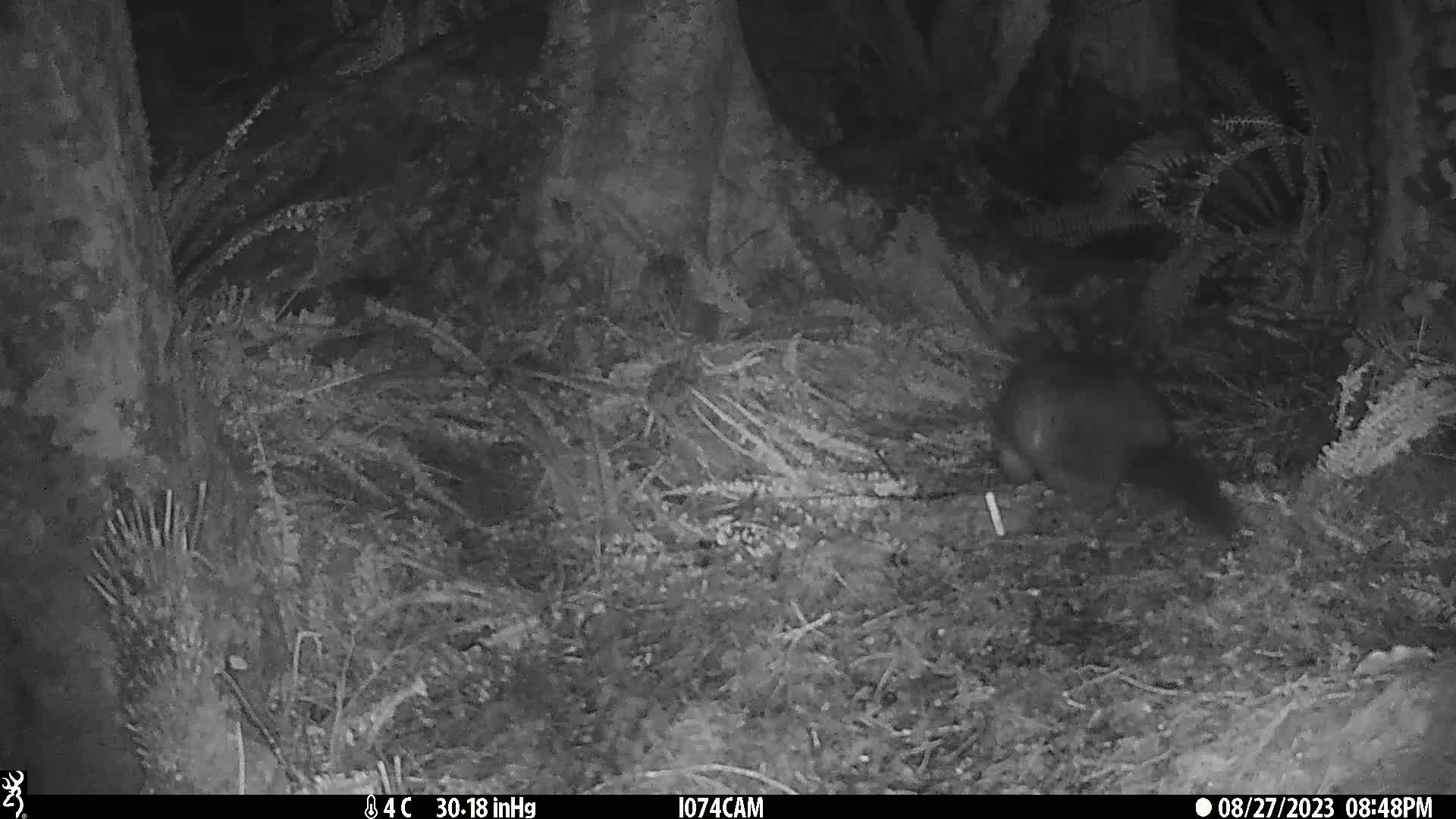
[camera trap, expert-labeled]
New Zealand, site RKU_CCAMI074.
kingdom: Animalia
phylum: Chordata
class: Mammalia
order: Diprotodontia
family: Phalangeridae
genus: Trichosurus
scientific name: Trichosurus vulpecula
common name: common brushtail possum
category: possum